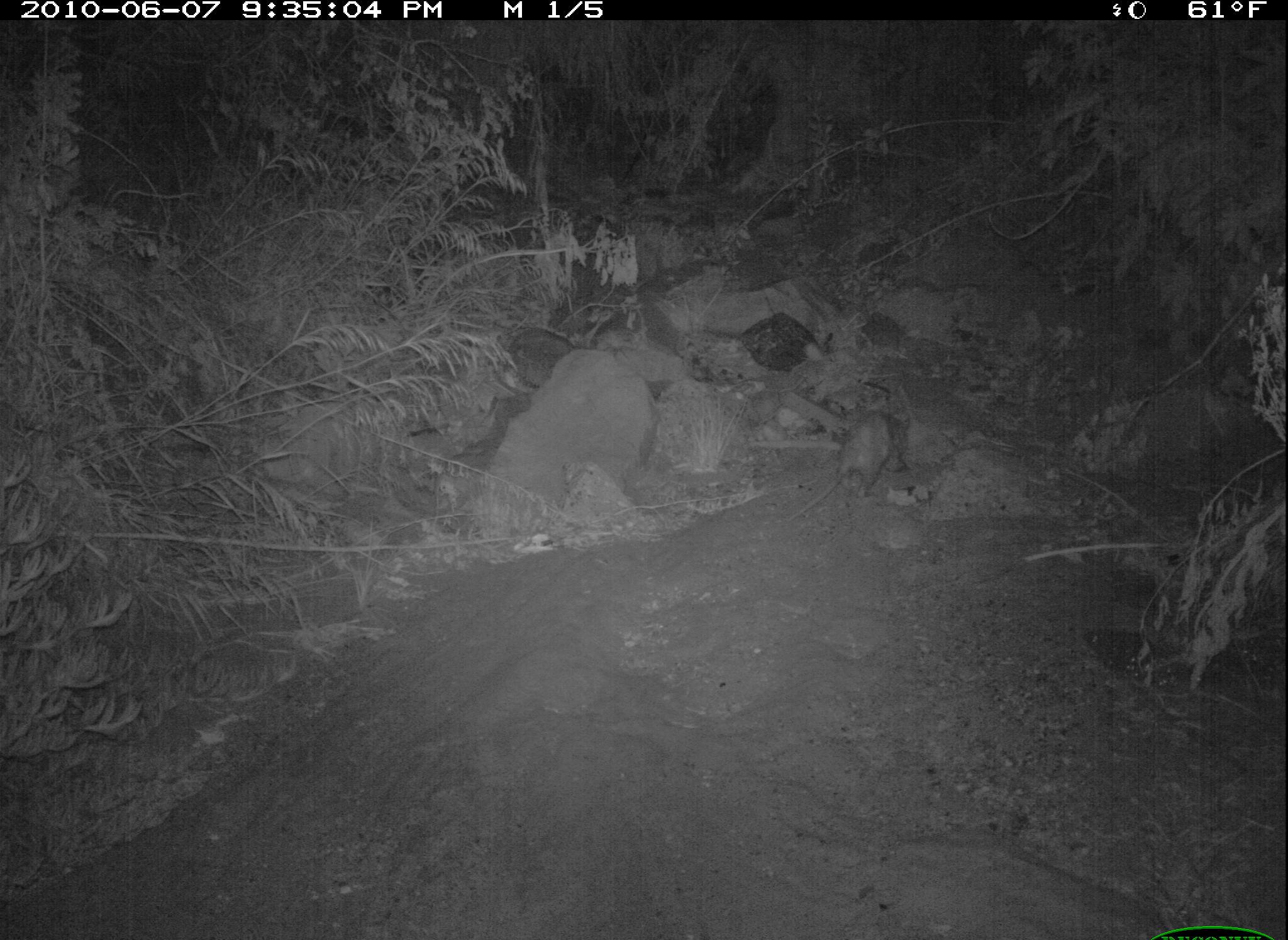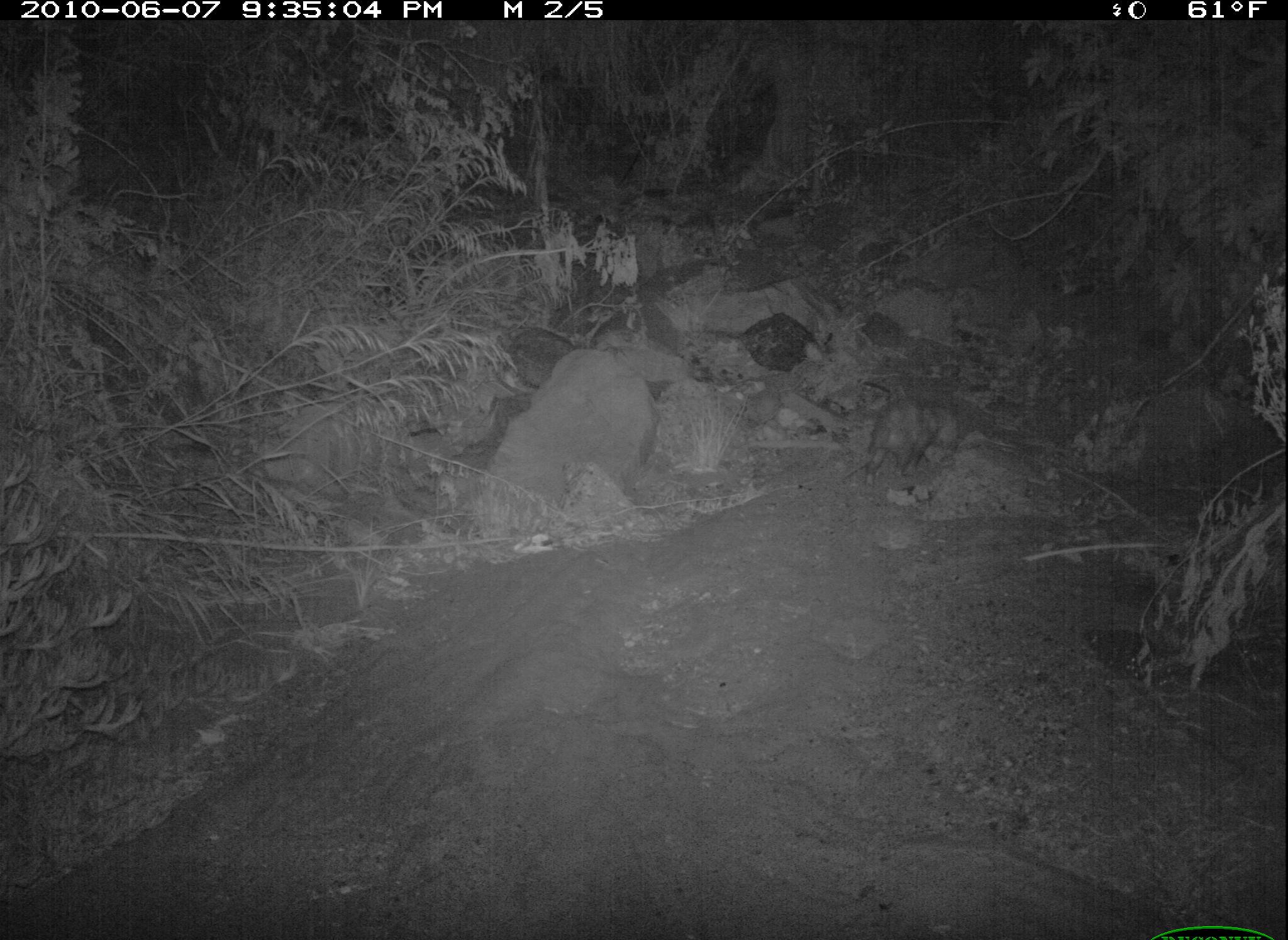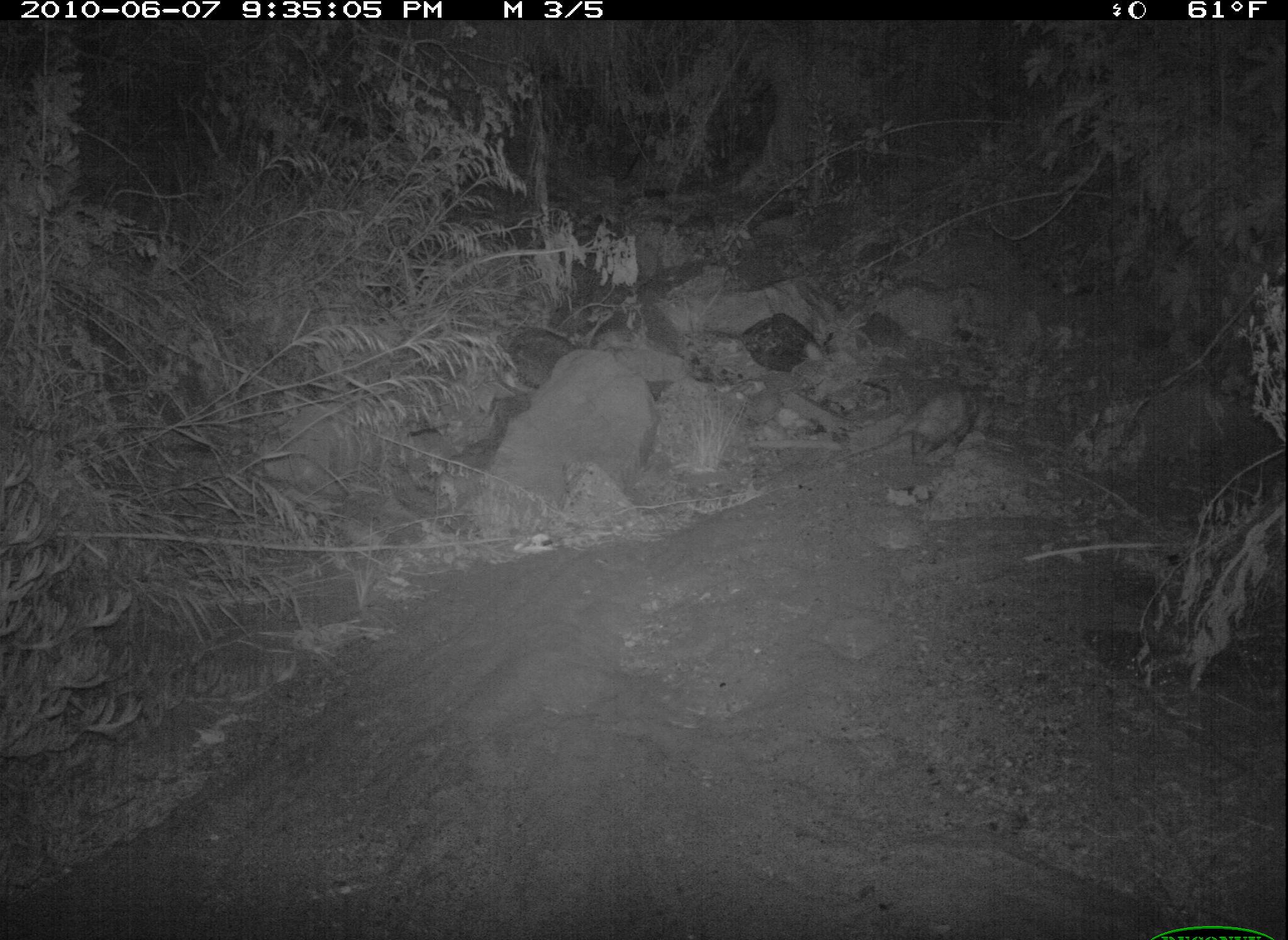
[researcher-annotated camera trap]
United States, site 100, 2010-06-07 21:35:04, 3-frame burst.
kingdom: Animalia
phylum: Chordata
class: Mammalia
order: Didelphimorphia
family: Didelphidae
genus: Didelphis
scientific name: Didelphis virginiana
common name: virginia opossum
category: opossum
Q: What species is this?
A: Opossum (virginia opossum) (Didelphis virginiana).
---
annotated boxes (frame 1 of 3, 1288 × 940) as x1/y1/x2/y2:
opossum: 818/385/918/514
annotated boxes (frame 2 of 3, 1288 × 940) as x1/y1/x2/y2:
opossum: 858/395/964/482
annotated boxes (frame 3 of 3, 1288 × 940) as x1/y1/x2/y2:
opossum: 879/377/1009/477